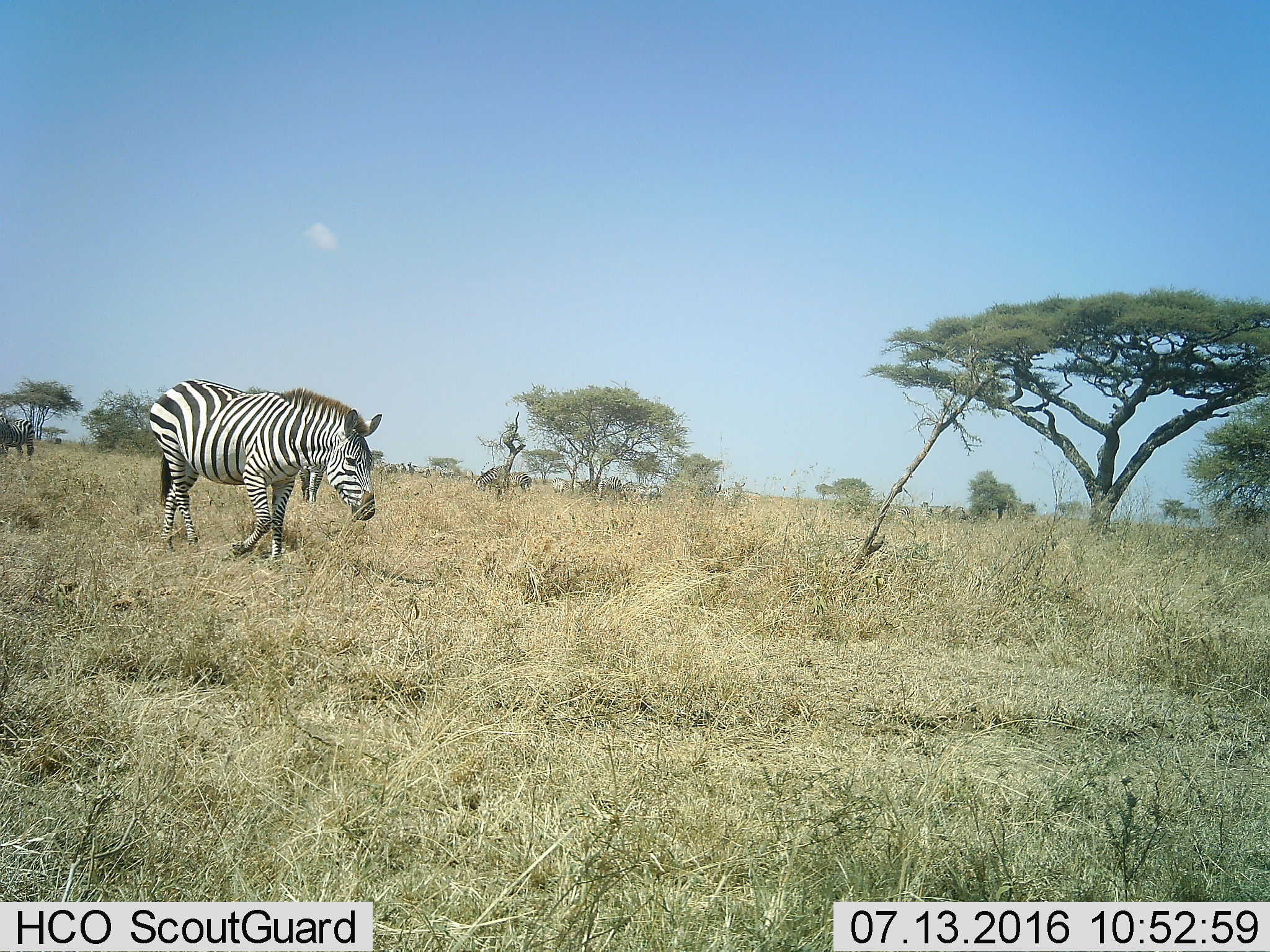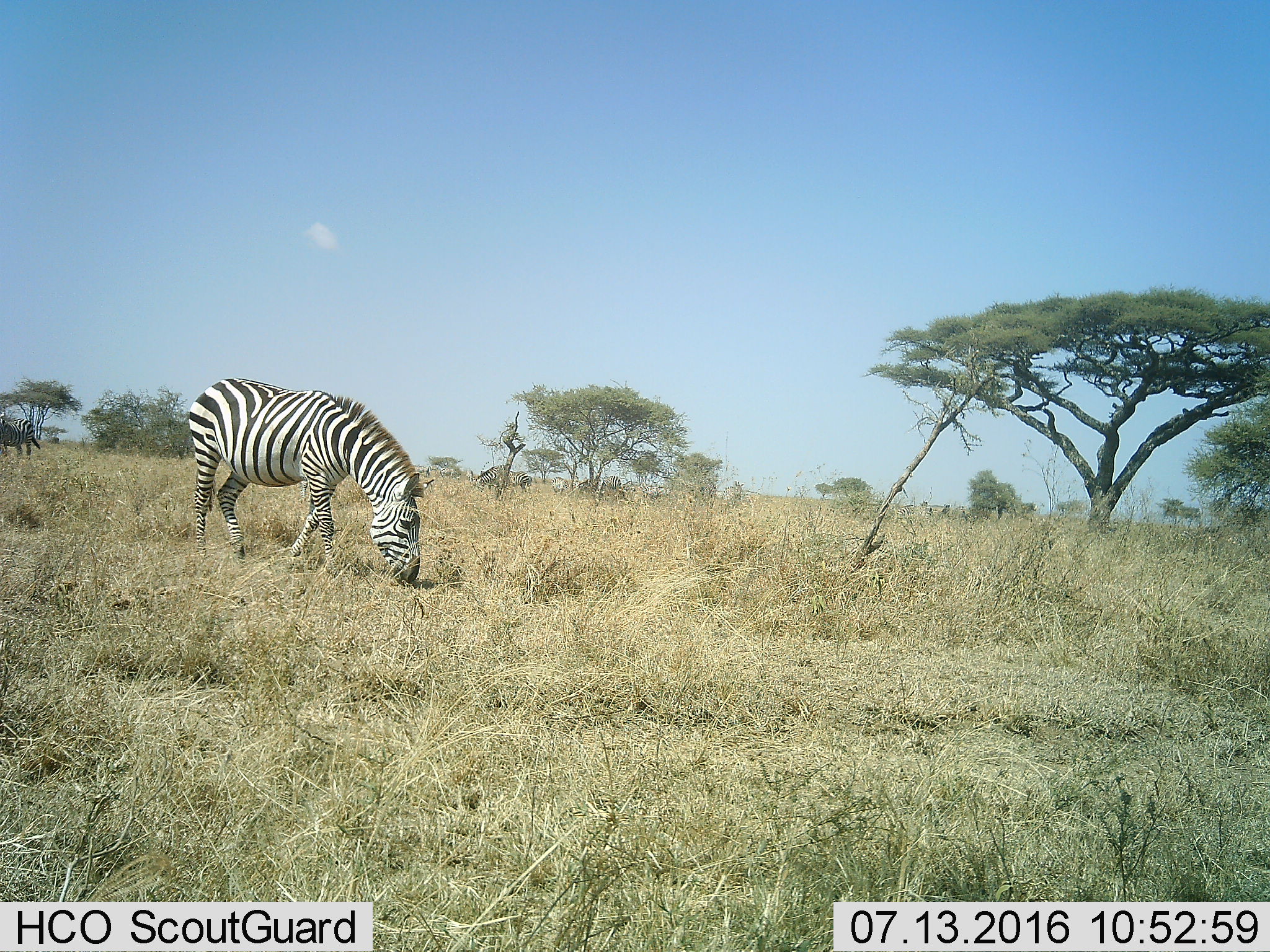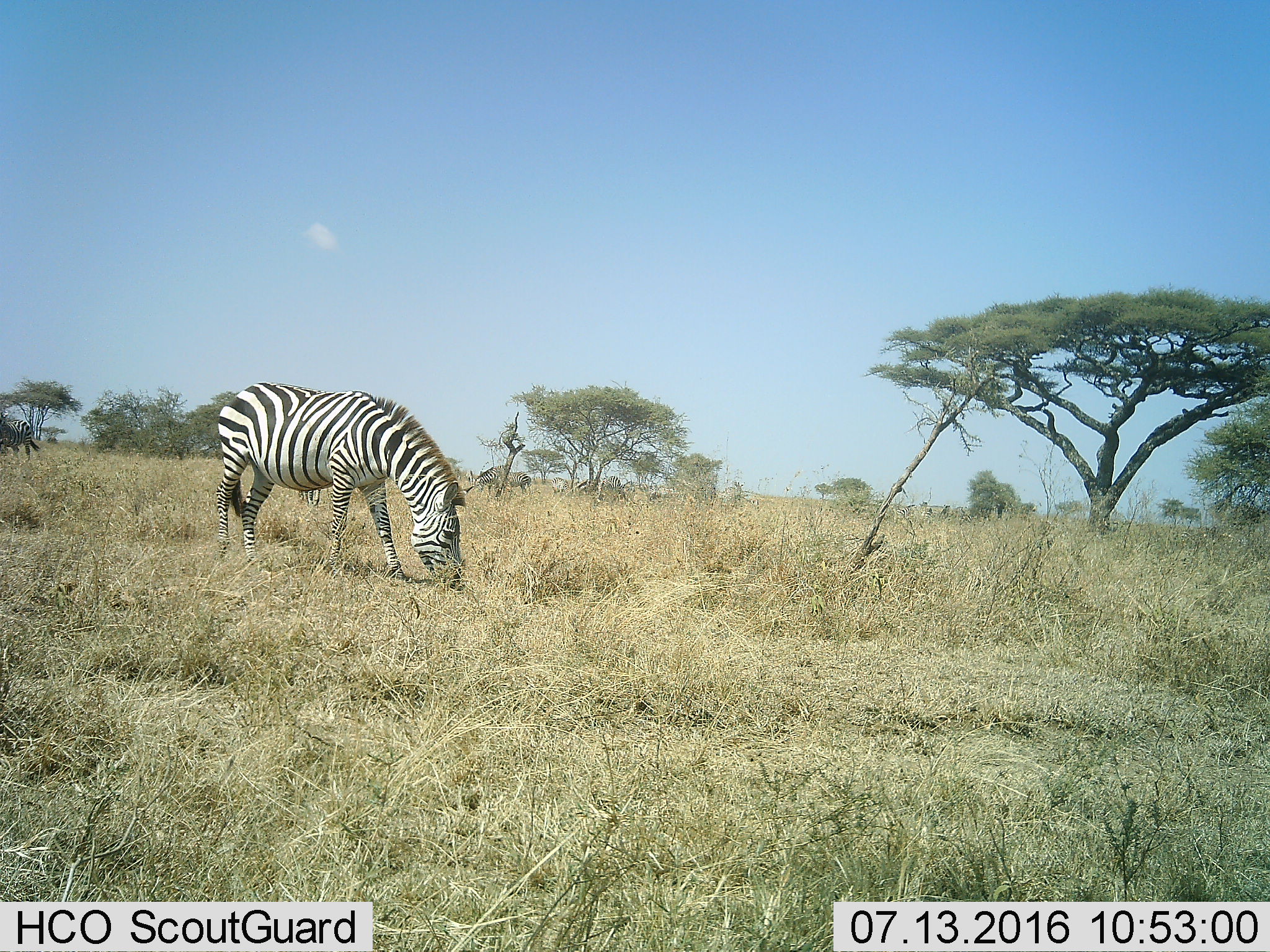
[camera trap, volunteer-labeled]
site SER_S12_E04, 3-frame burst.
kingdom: Animalia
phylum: Chordata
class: Mammalia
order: Perissodactyla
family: Equidae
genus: Equus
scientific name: Equus quagga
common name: plains zebra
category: zebraplains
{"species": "zebraplains (plains zebra) (Equus quagga)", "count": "8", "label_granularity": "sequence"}